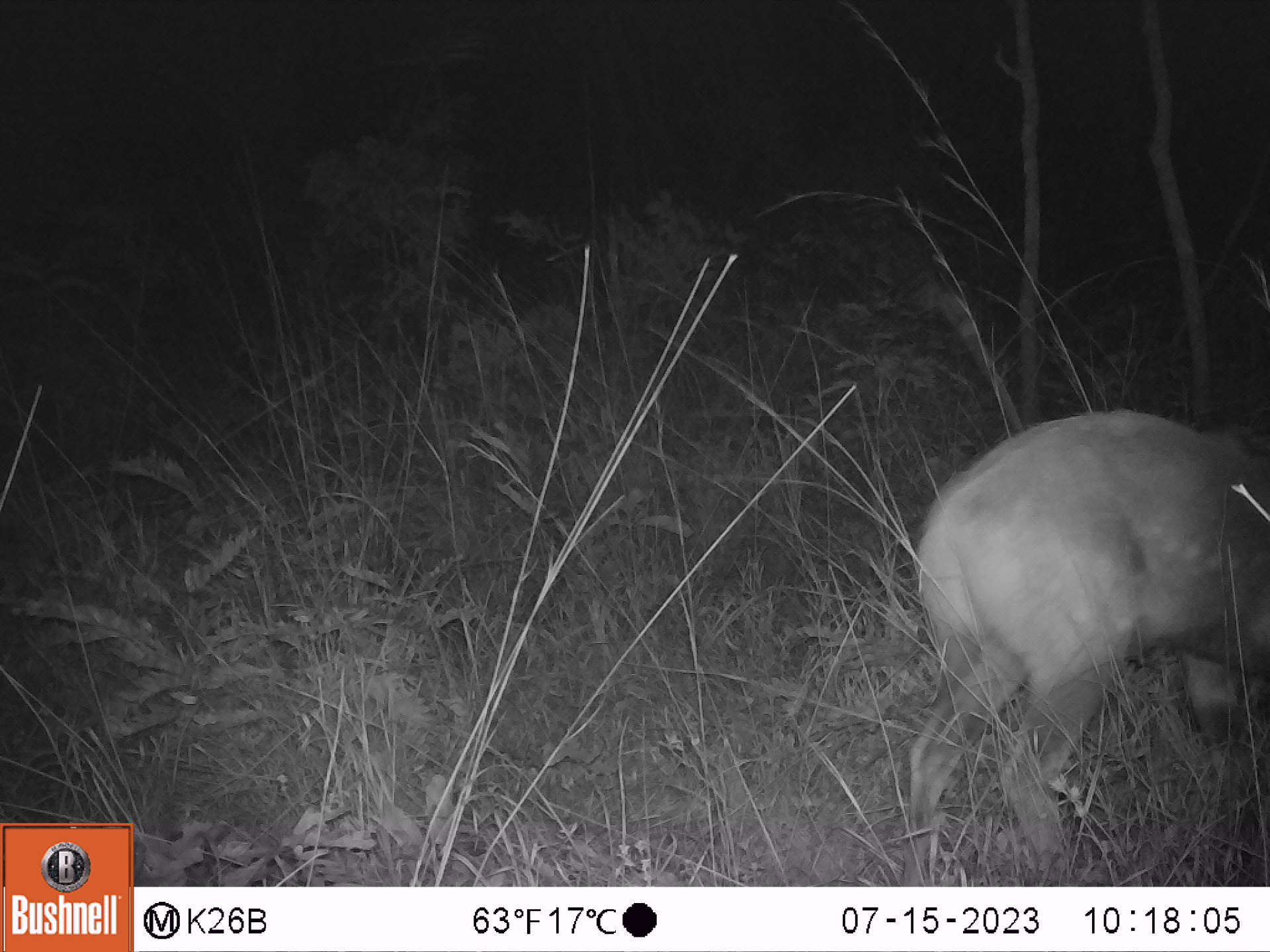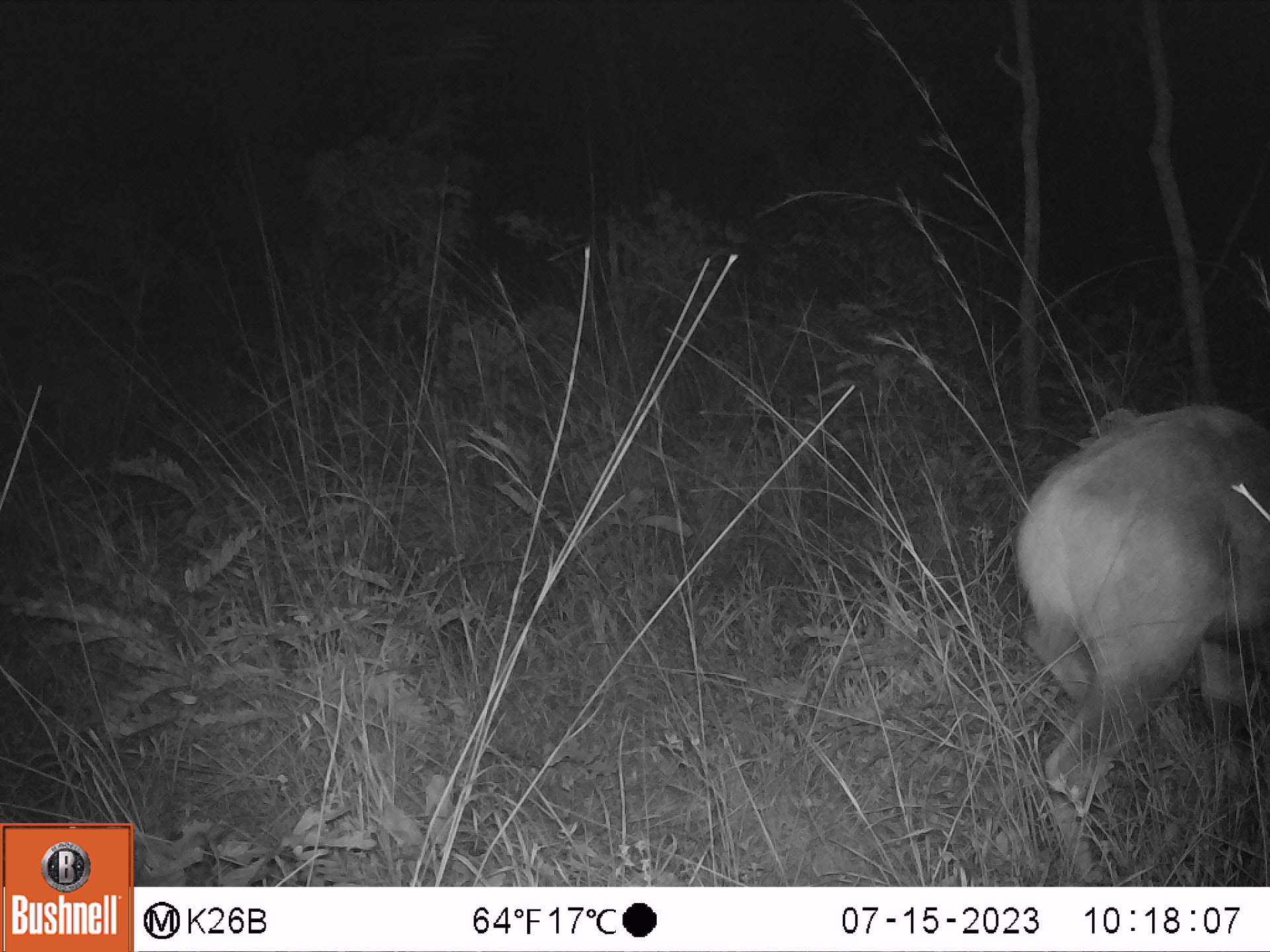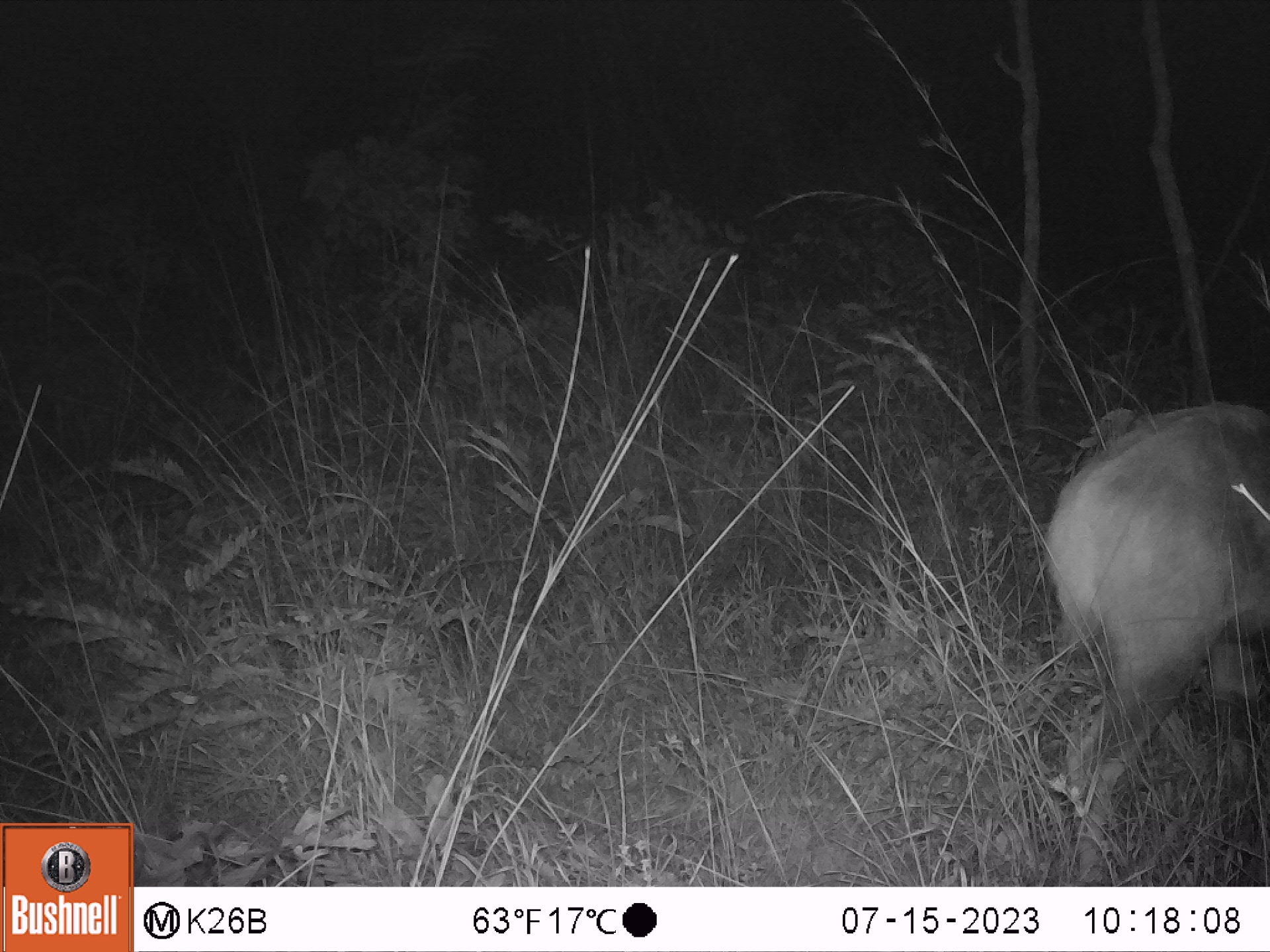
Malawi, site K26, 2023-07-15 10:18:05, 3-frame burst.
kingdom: Animalia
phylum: Chordata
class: Mammalia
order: Artiodactyla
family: Bovidae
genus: Tragelaphus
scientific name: Tragelaphus sylvaticus sylvaticus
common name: cape bushbuck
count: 1